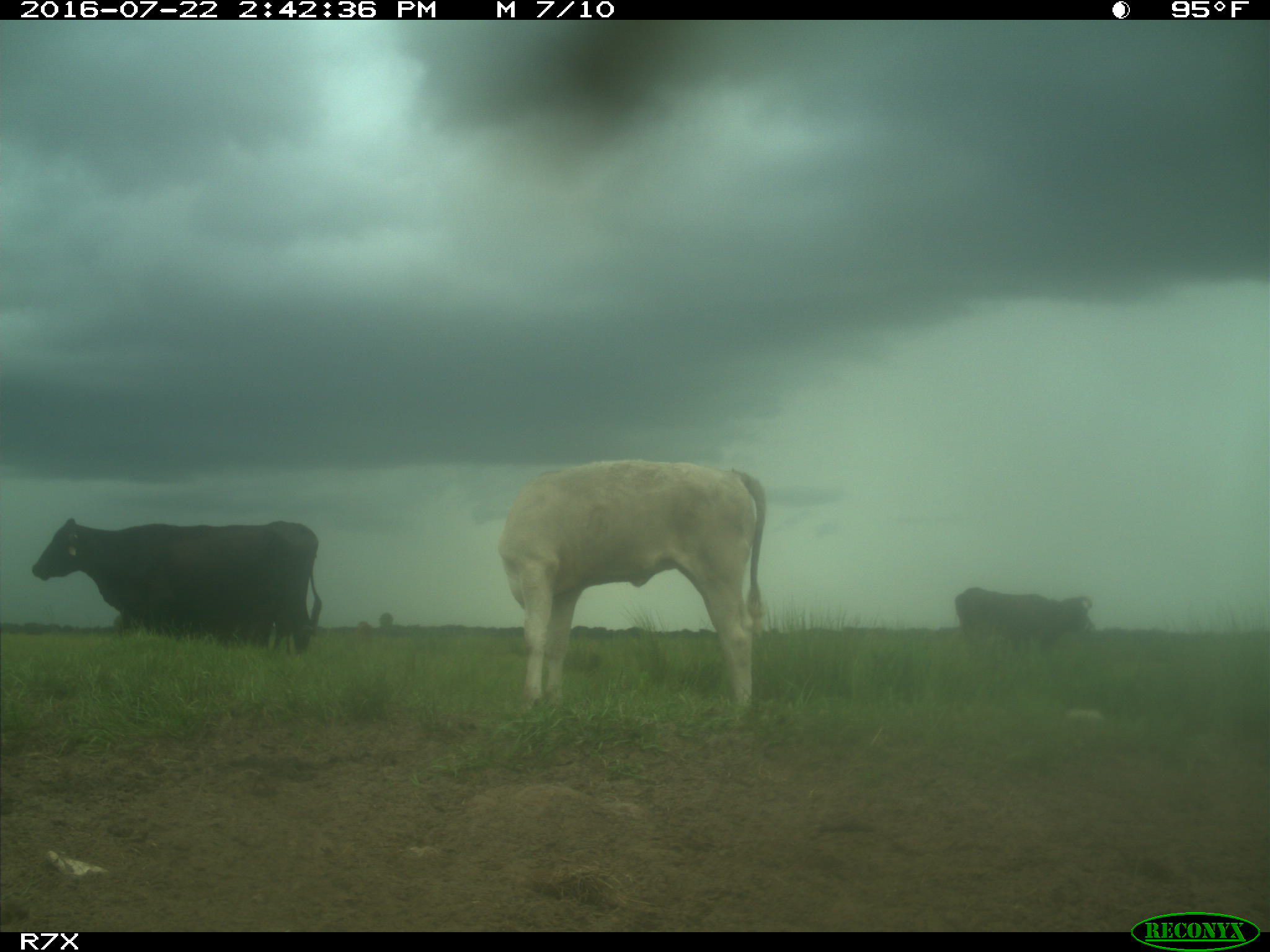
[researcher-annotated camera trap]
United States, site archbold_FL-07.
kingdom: Animalia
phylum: Chordata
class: Mammalia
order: Artiodactyla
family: Bovidae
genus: Bos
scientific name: Bos taurus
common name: domestic cow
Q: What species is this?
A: Bos taurus (domestic cow).